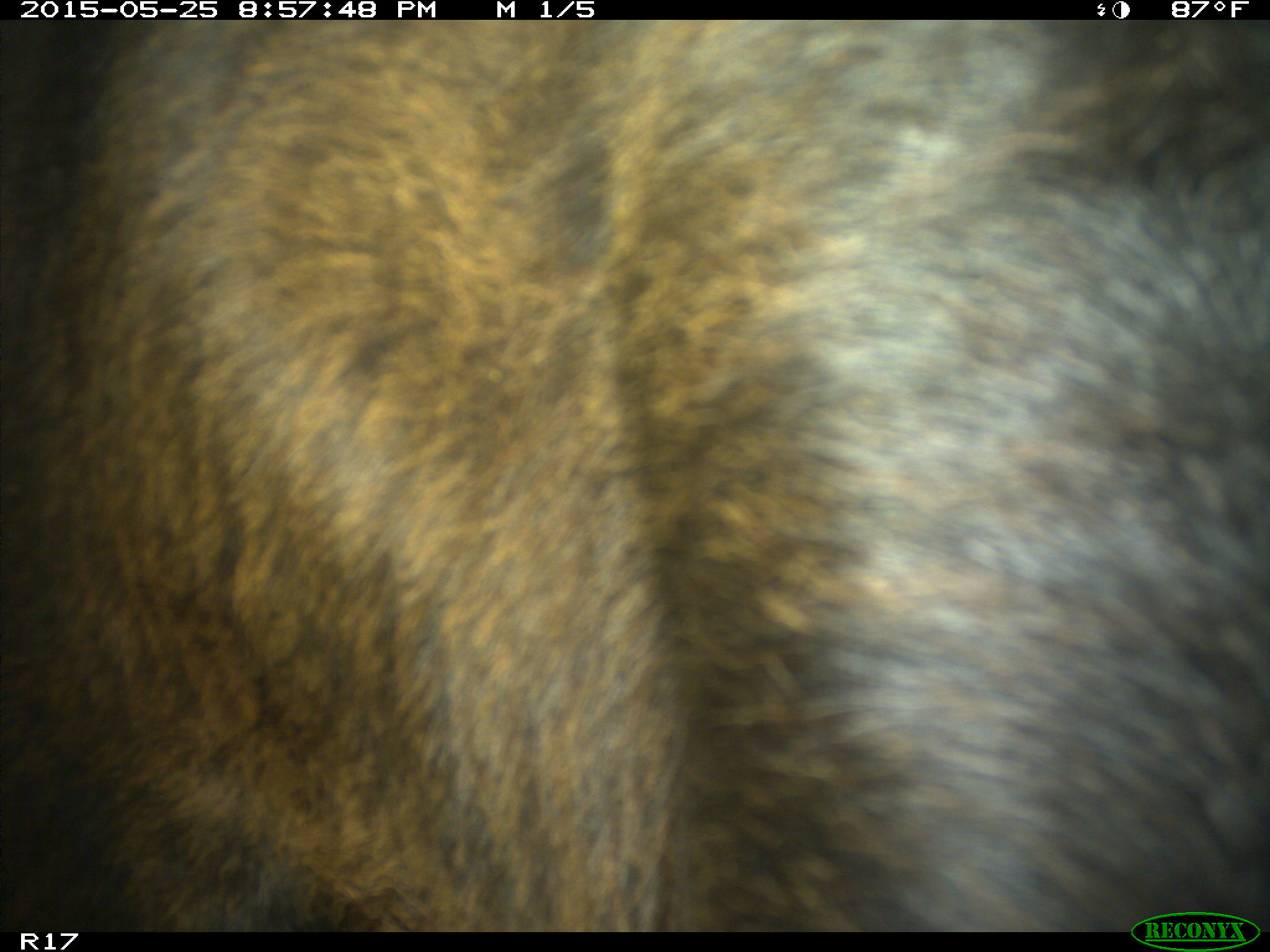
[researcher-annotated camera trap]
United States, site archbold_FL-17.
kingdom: Animalia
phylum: Chordata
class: Mammalia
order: Artiodactyla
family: Bovidae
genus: Bos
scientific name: Bos taurus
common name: domestic cow